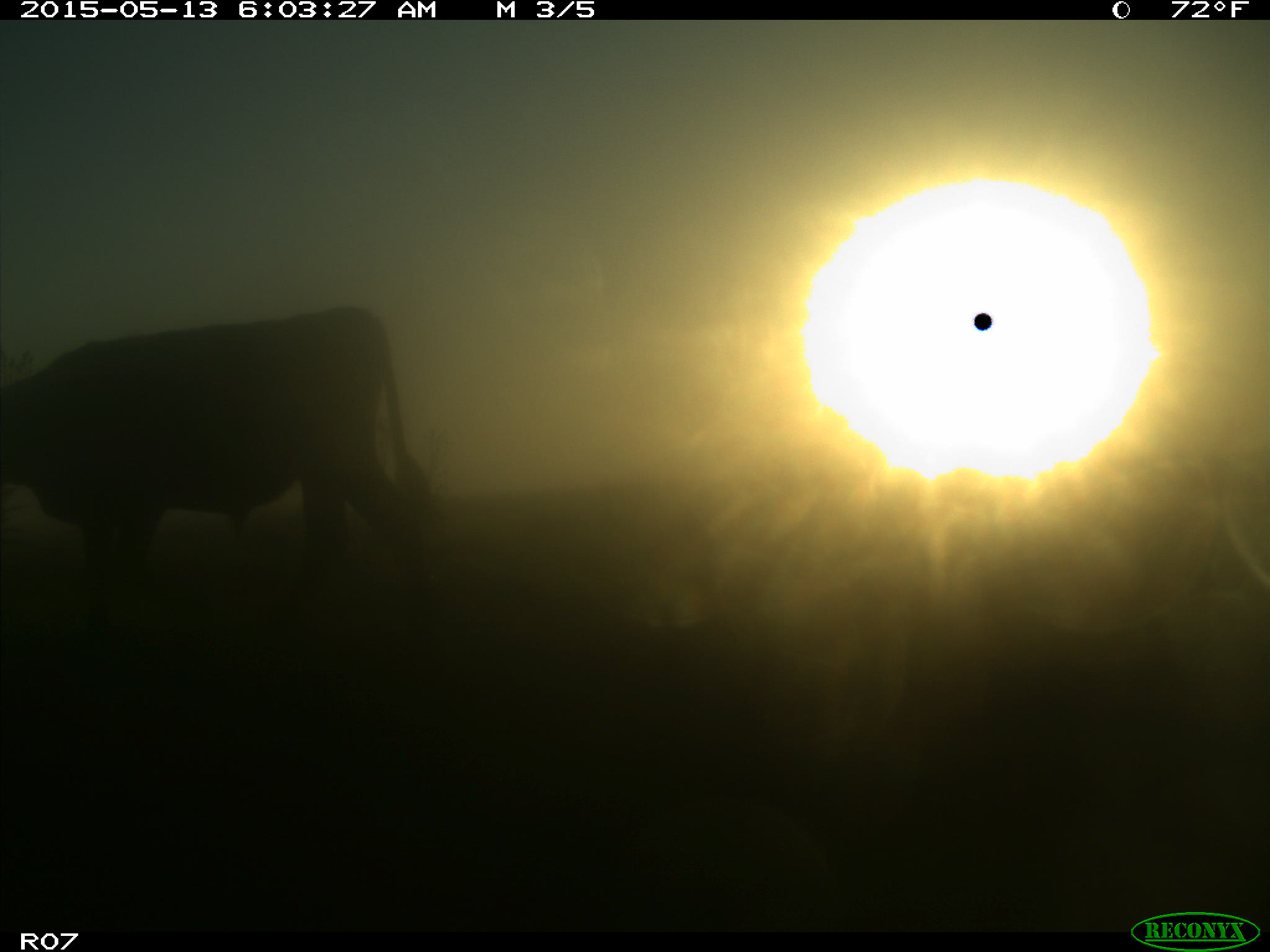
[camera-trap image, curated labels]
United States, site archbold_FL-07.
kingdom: Animalia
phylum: Chordata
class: Mammalia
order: Artiodactyla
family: Bovidae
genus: Bos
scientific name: Bos taurus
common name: domestic cow